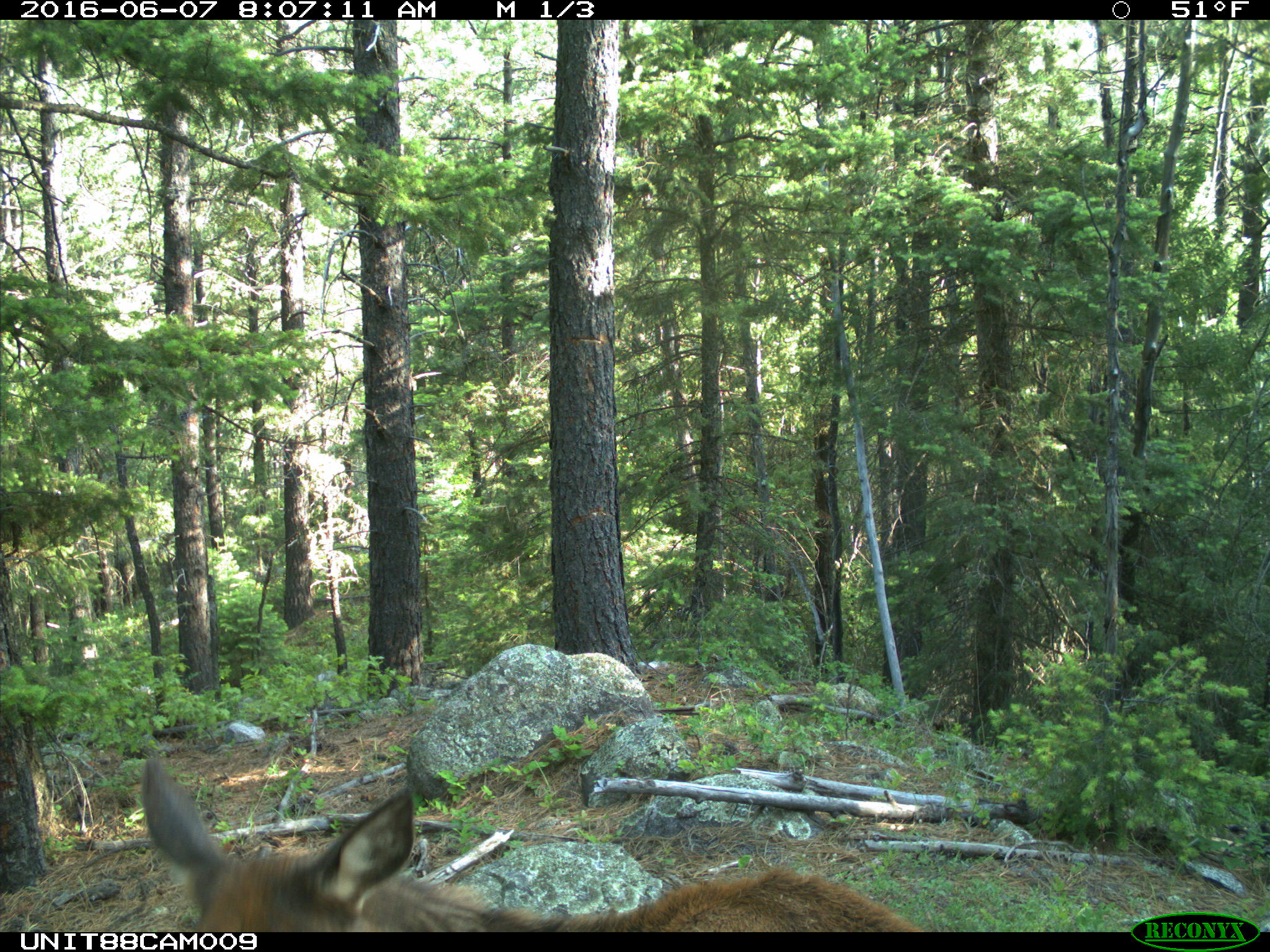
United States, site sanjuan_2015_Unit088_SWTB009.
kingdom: Animalia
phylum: Chordata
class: Mammalia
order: Artiodactyla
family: Cervidae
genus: Cervus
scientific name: Cervus elaphus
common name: red deer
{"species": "Cervus elaphus (red deer)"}